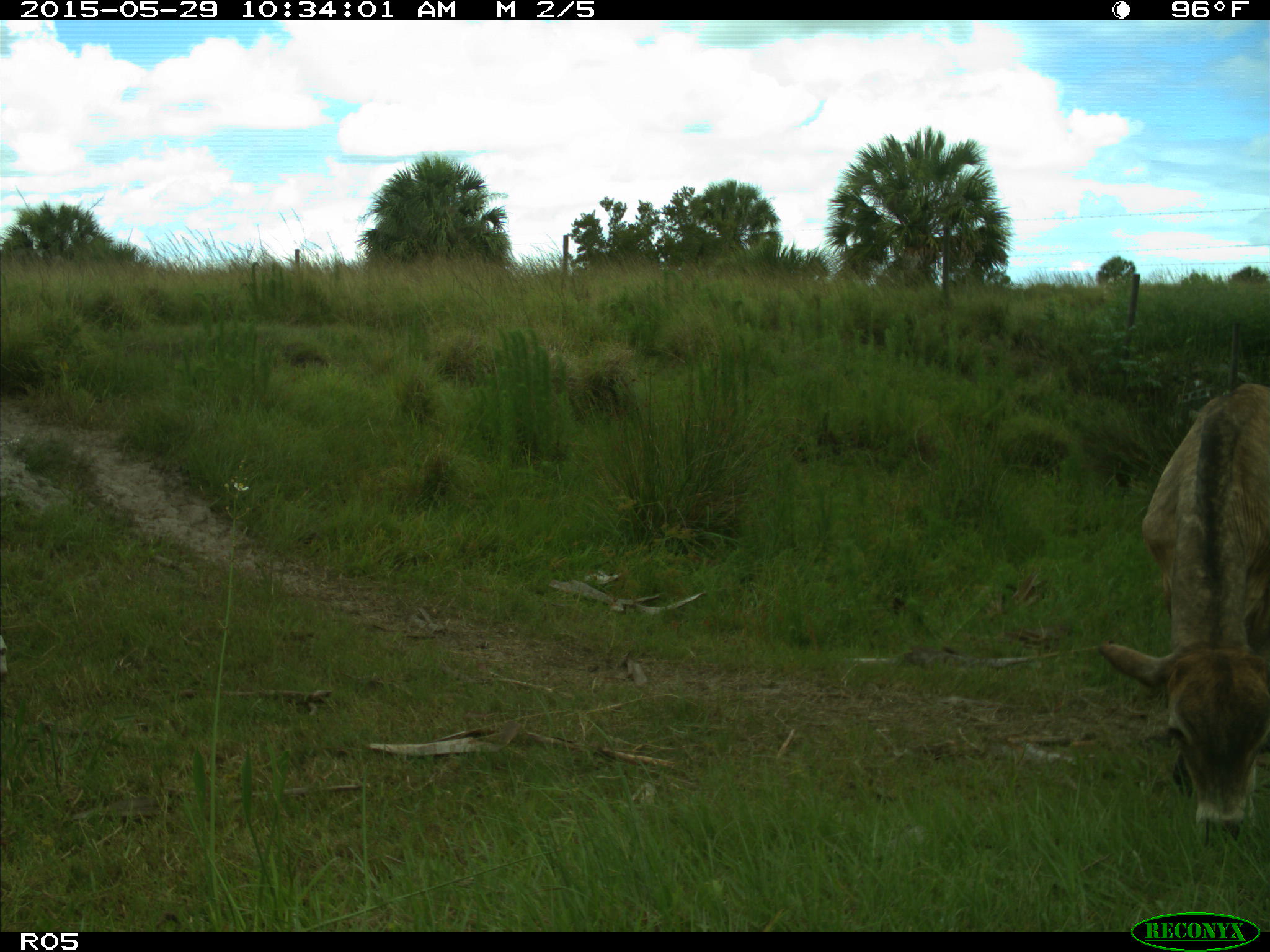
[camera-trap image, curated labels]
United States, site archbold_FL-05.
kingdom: Animalia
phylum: Chordata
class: Mammalia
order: Artiodactyla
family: Bovidae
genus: Bos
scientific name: Bos taurus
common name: domestic cow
Bos taurus (domestic cow).